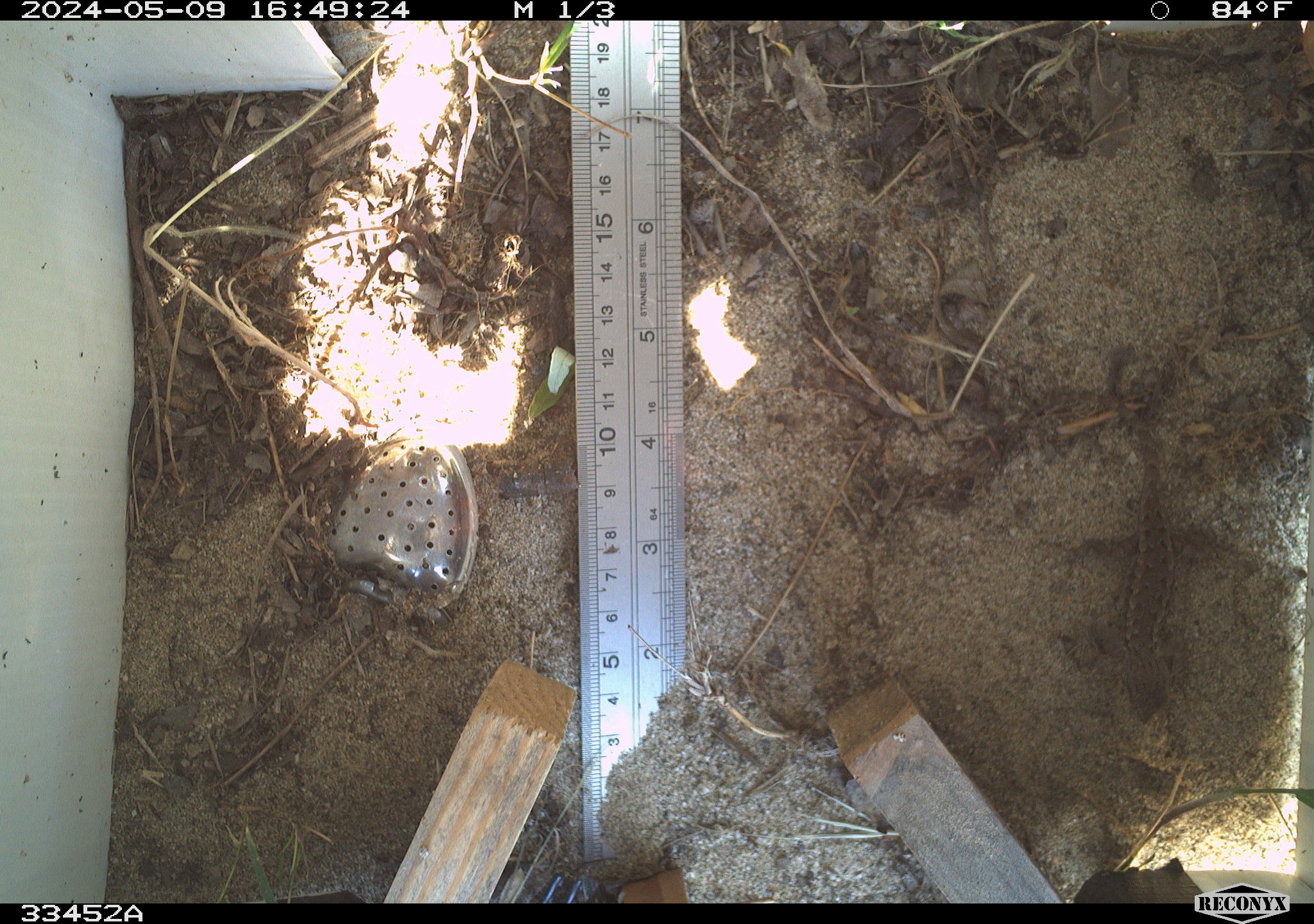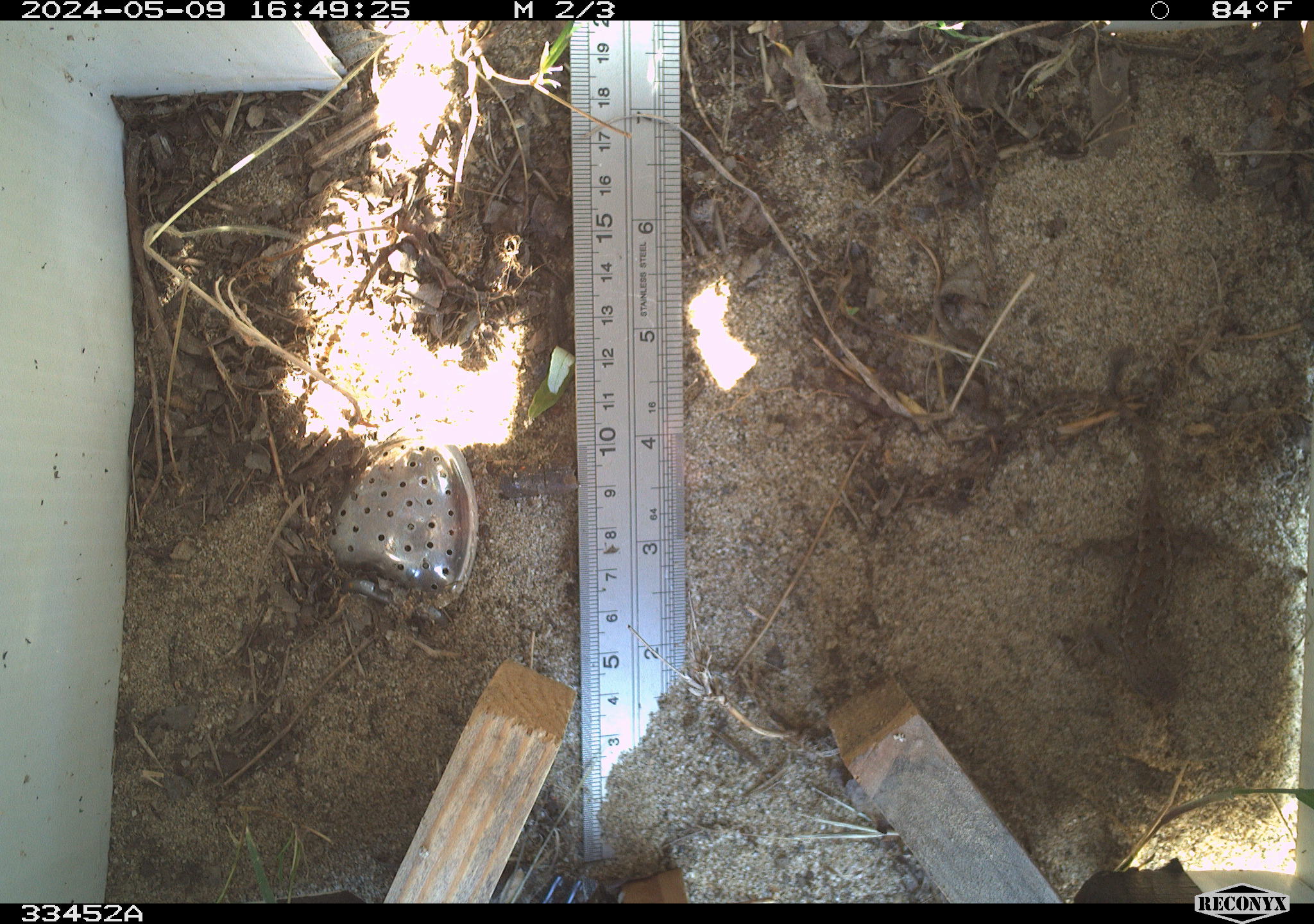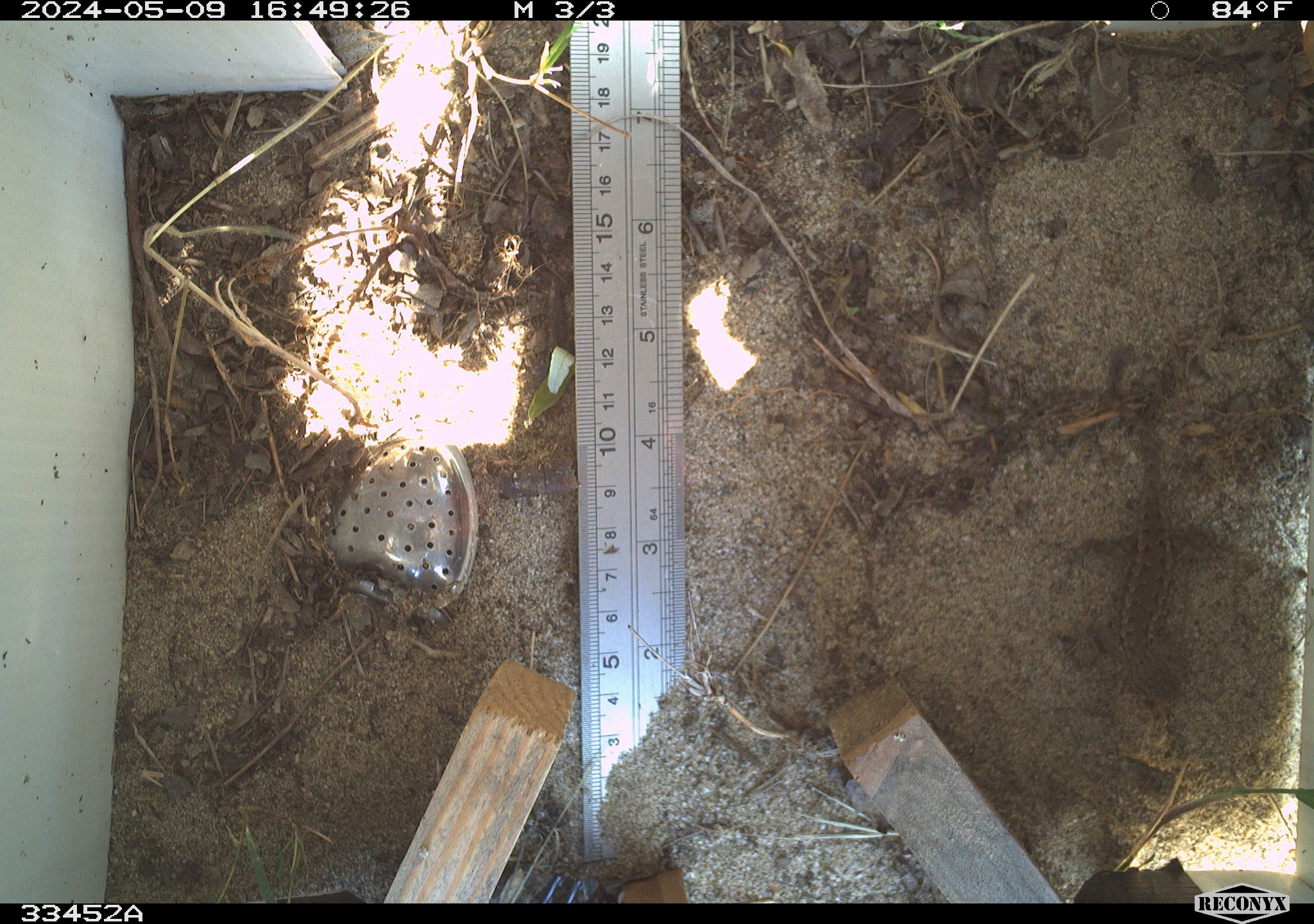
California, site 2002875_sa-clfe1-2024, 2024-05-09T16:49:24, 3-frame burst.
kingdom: Animalia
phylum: Chordata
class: Reptilia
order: Squamata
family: Phrynosomatidae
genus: Sceloporus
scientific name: Sceloporus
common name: spiny lizards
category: sceloporus species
Sceloporus species (spiny lizards) (Sceloporus).